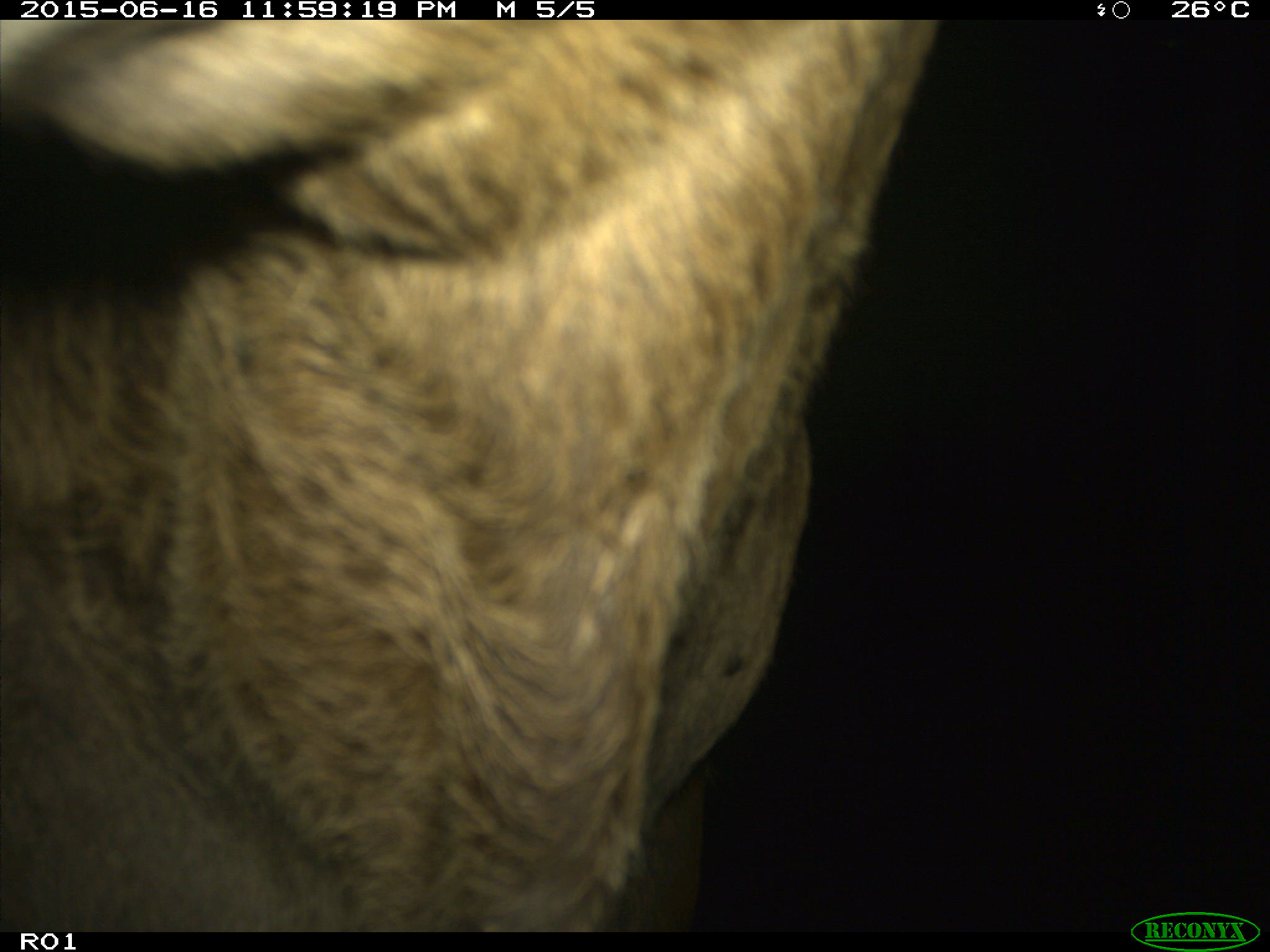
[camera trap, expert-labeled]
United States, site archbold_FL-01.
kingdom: Animalia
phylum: Chordata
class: Mammalia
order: Artiodactyla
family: Bovidae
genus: Bos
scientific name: Bos taurus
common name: domestic cow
Bos taurus (domestic cow).